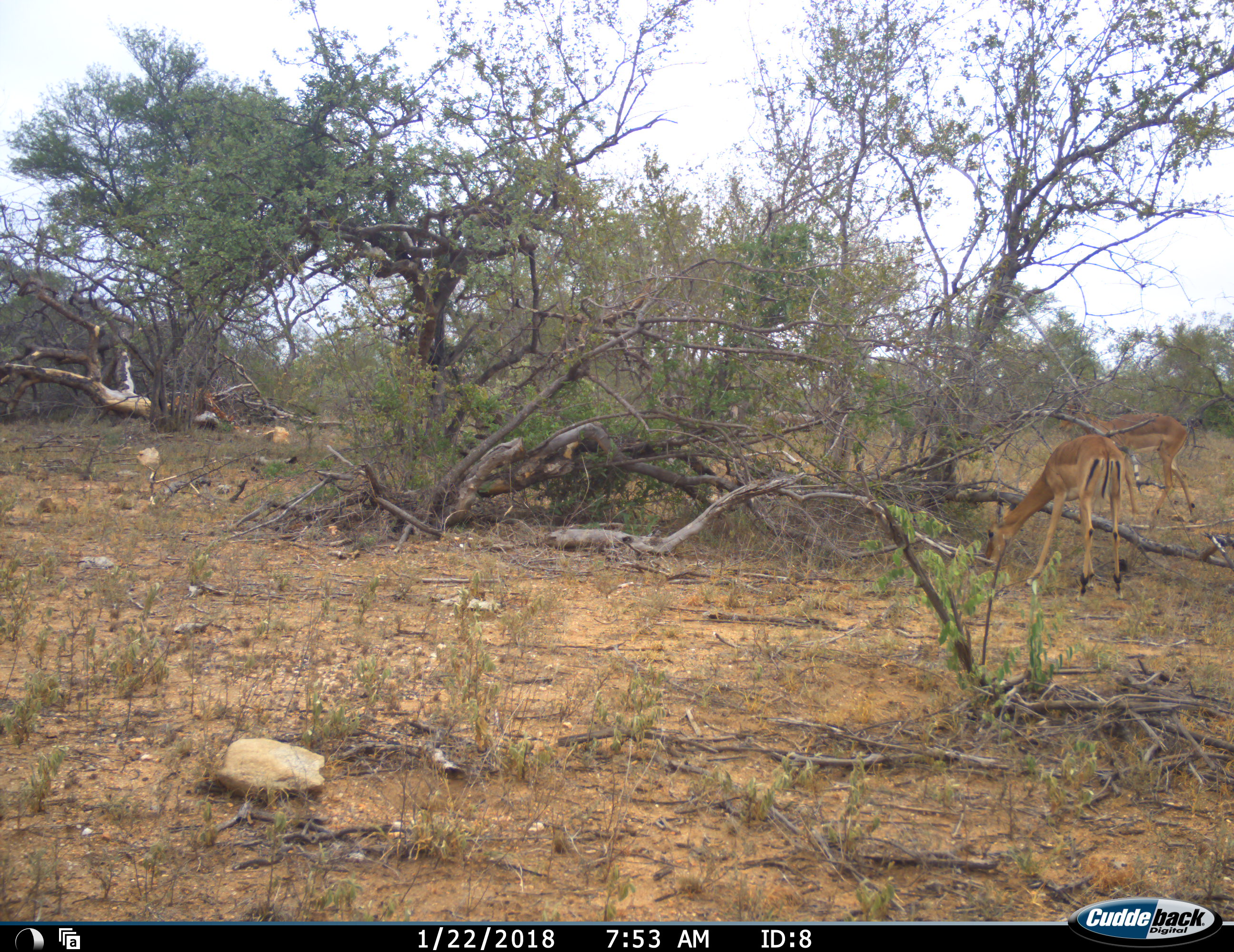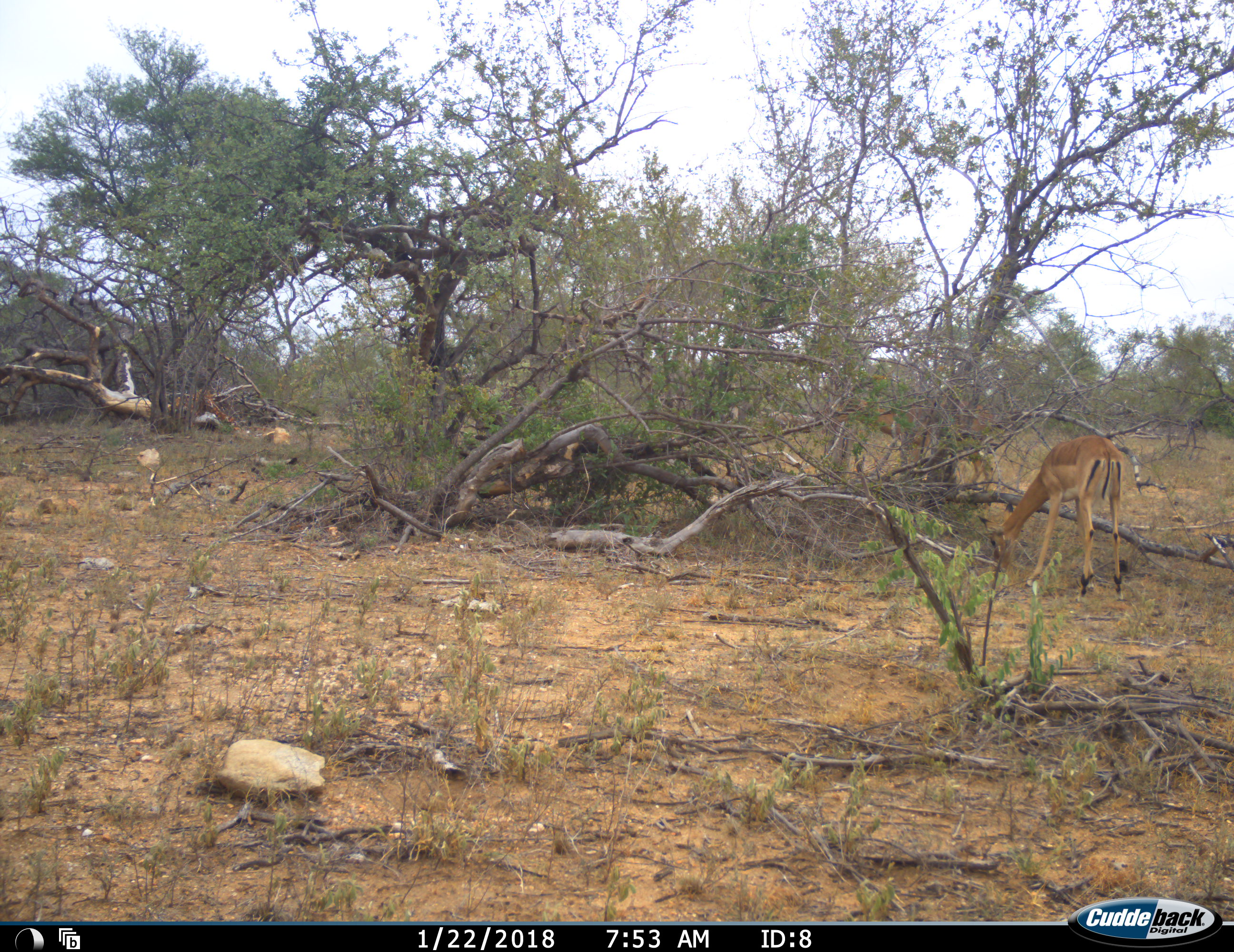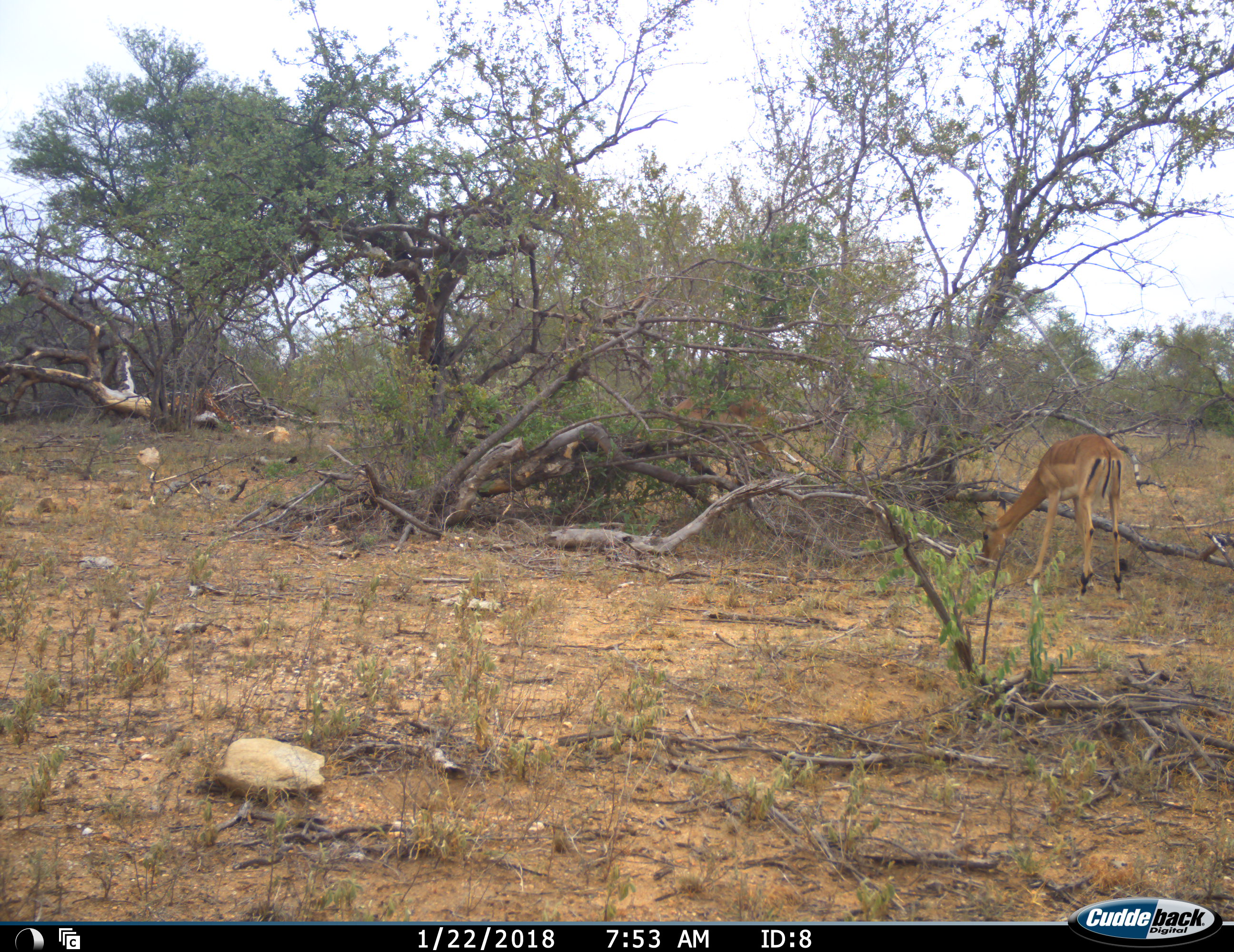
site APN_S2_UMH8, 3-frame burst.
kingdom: Animalia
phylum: Chordata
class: Mammalia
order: Artiodactyla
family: Bovidae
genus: Aepyceros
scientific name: Aepyceros melampus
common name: impala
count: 2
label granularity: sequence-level